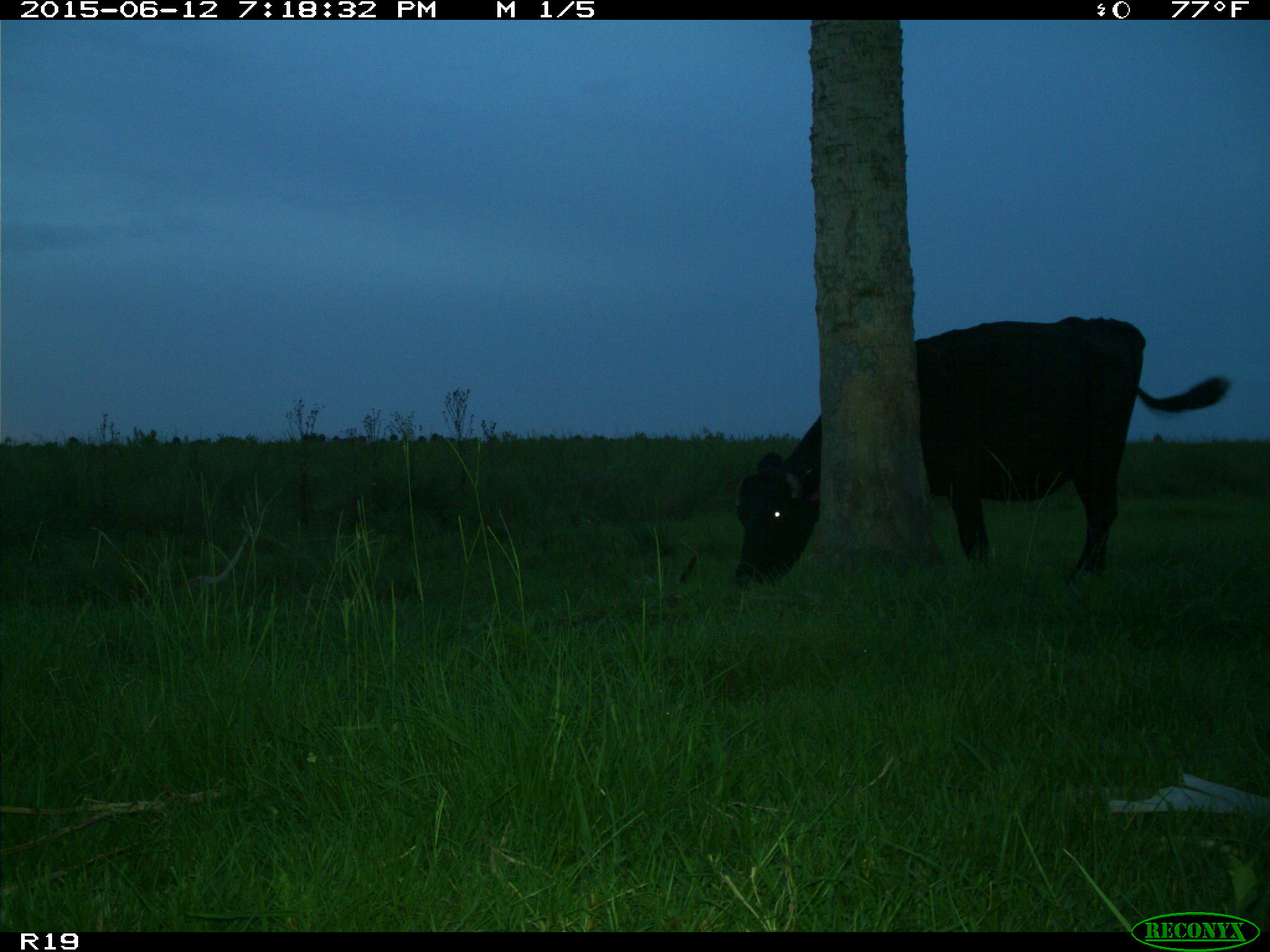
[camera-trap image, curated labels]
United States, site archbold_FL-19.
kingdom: Animalia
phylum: Chordata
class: Mammalia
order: Artiodactyla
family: Bovidae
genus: Bos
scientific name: Bos taurus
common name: domestic cow